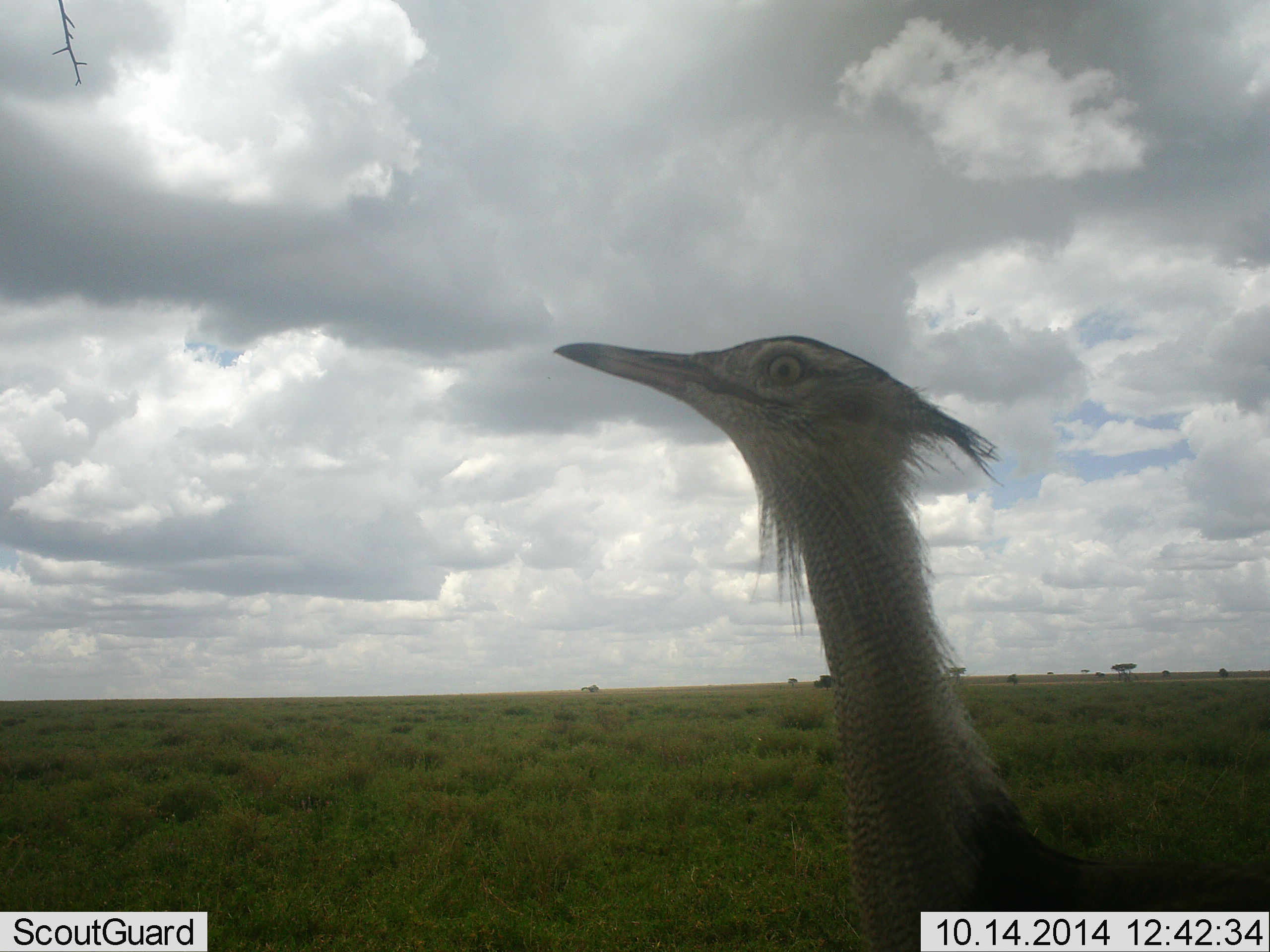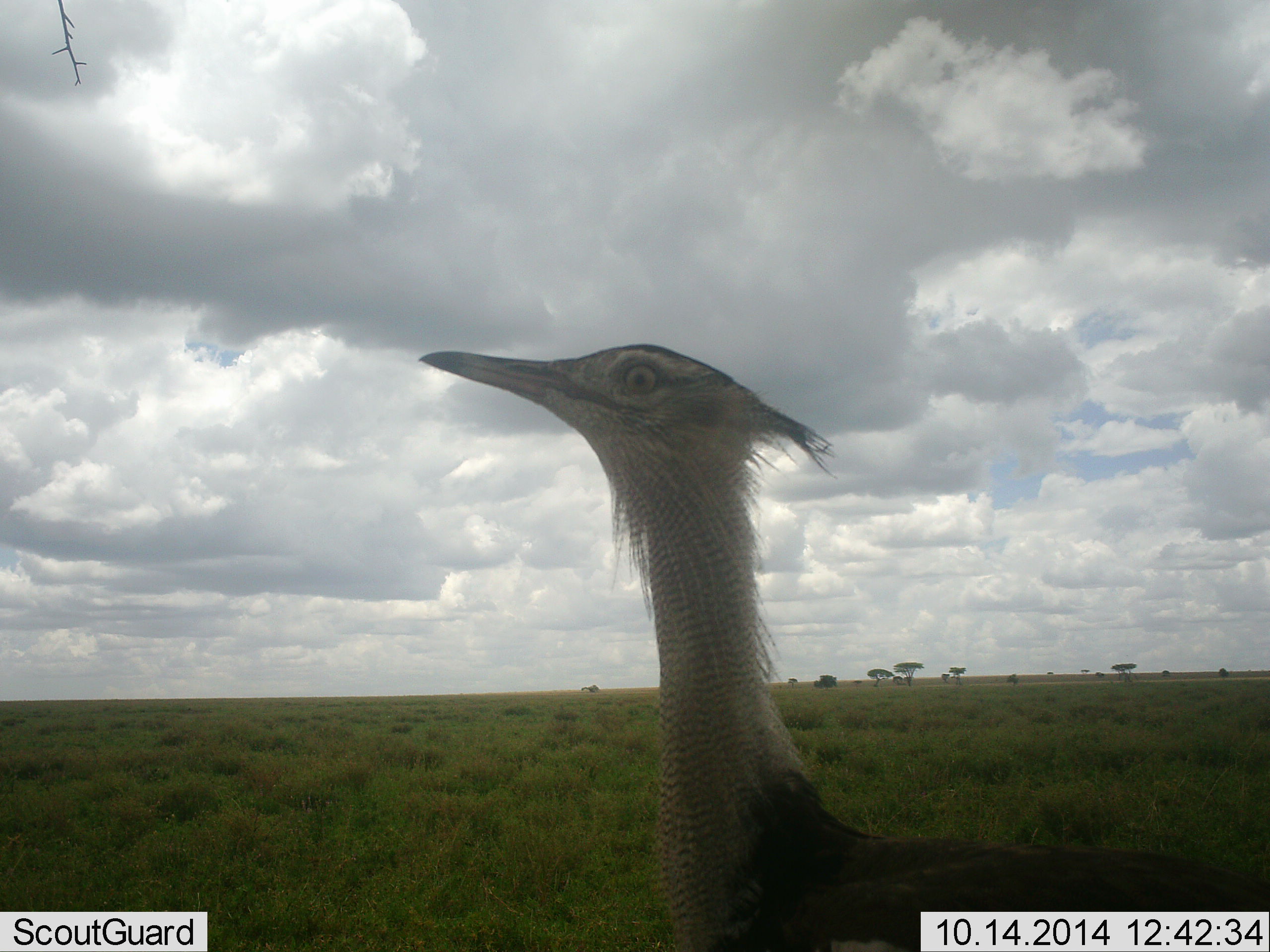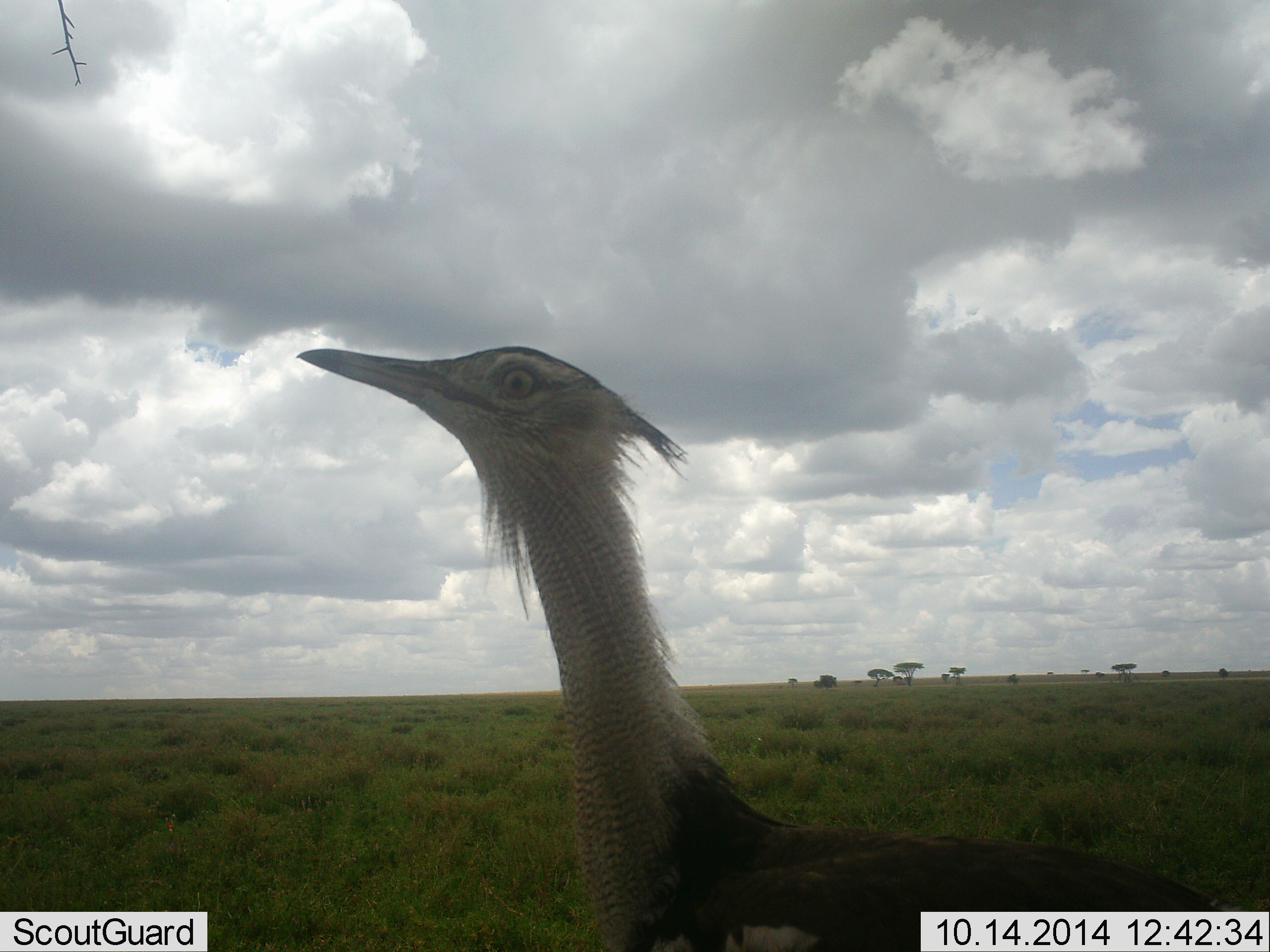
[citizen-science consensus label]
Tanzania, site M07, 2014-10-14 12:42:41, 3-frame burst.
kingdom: Animalia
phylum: Chordata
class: Aves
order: Otidiformes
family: Otididae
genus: Ardeotis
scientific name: Ardeotis kori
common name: kori bustard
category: koribustard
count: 1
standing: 50%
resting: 0%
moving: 50%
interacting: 0%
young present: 0%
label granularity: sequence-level